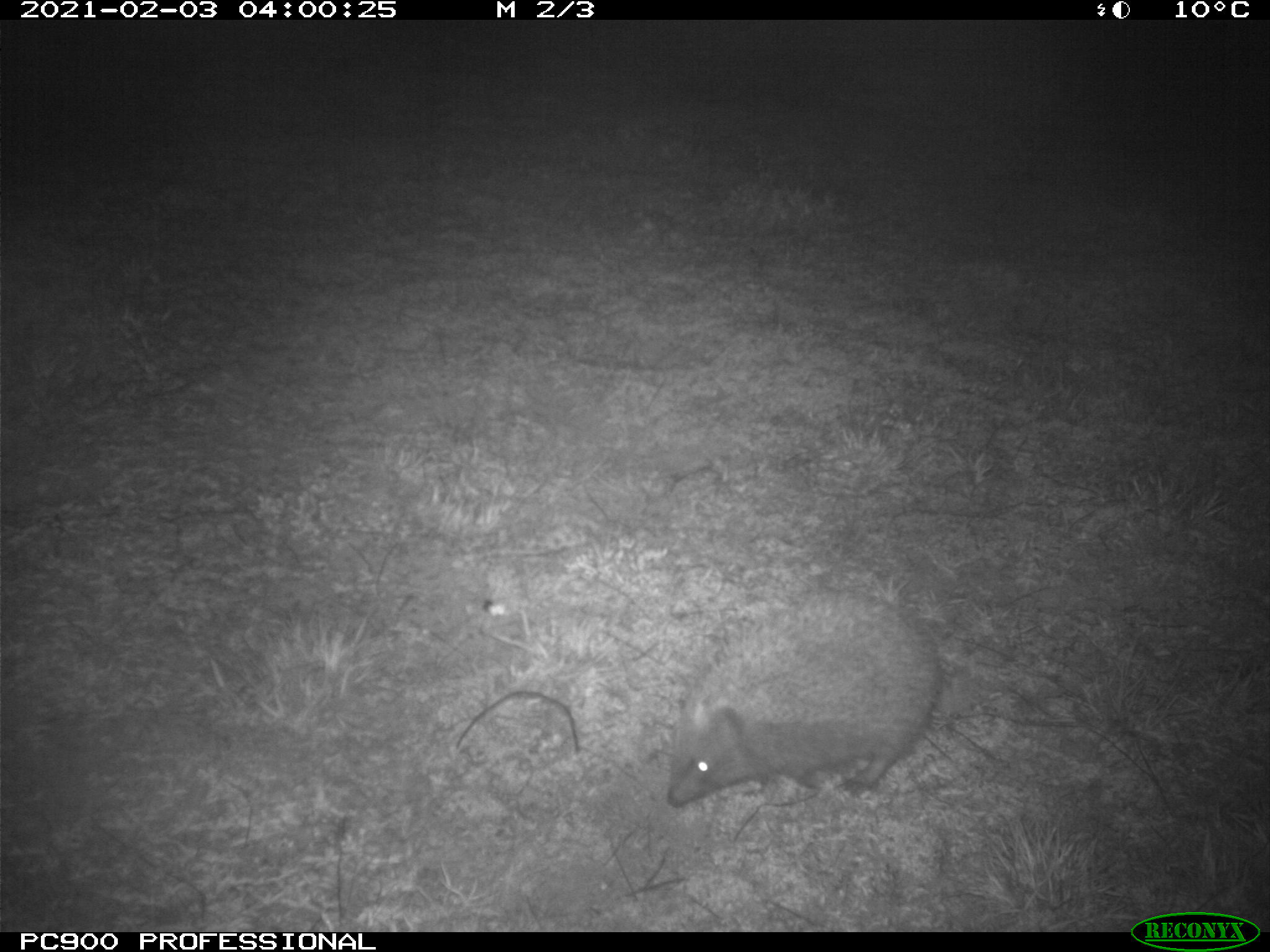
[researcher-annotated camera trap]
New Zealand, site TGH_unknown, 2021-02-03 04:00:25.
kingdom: Animalia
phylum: Chordata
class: Mammalia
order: Eulipotyphla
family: Erinaceidae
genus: Erinaceus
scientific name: Erinaceus europaeus europaeus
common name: european hedgehog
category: hedgehog